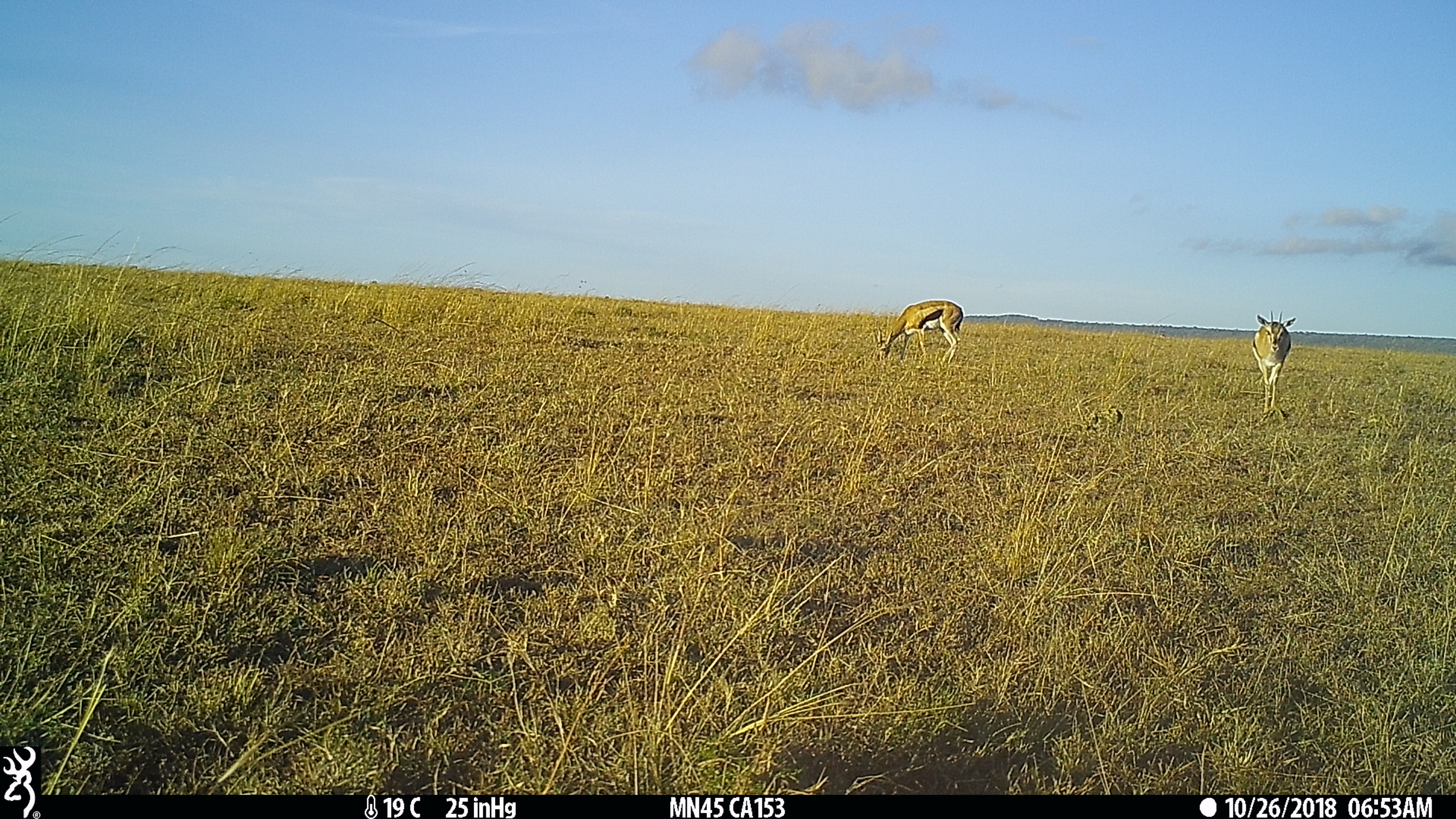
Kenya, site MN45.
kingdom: Animalia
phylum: Chordata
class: Mammalia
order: Artiodactyla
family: Bovidae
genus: Eudorcas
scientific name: Eudorcas thomsonii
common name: thomon's gazelle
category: gazelle thomsons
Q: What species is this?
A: Gazelle thomsons (thomon's gazelle) (Eudorcas thomsonii).